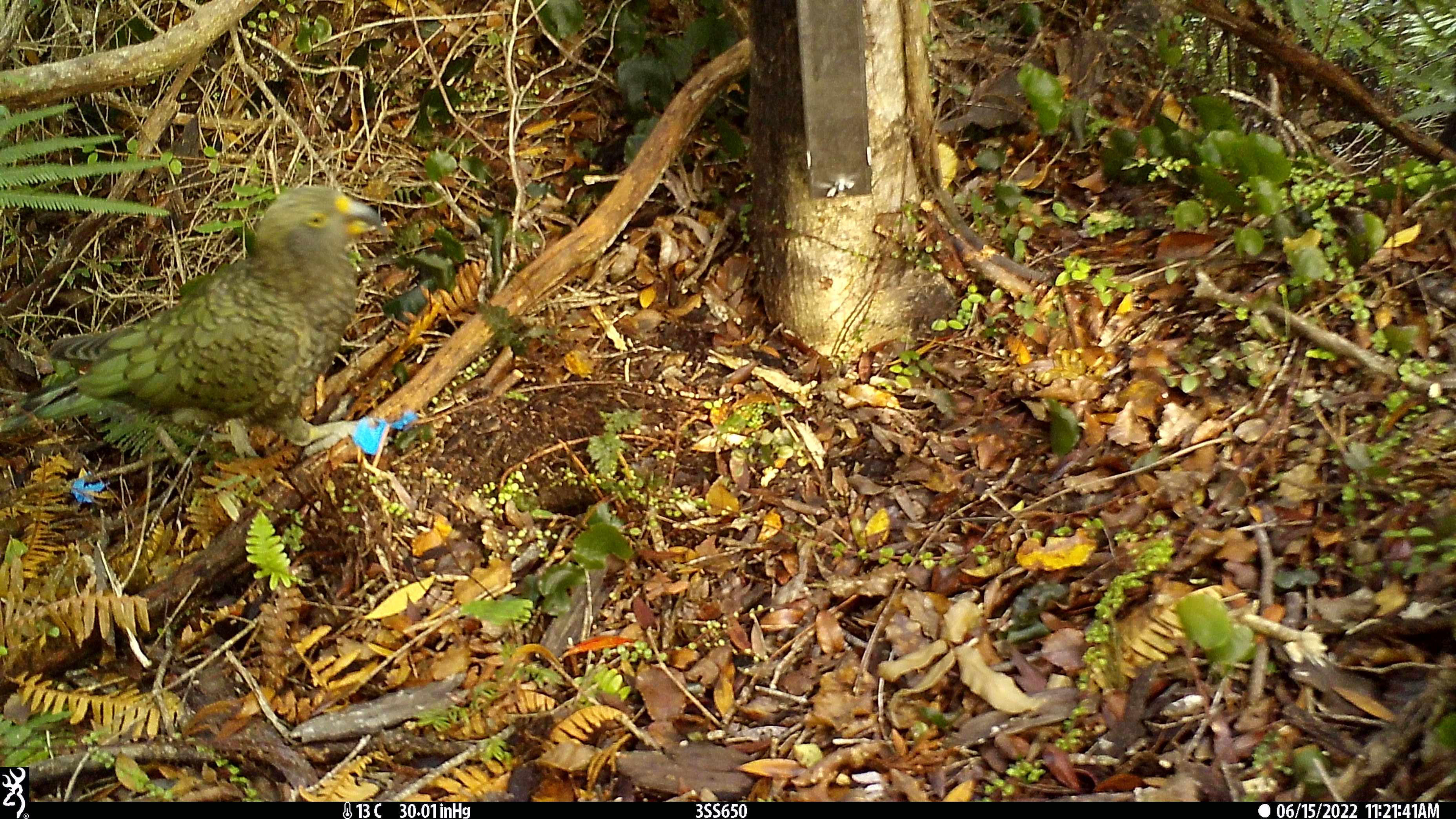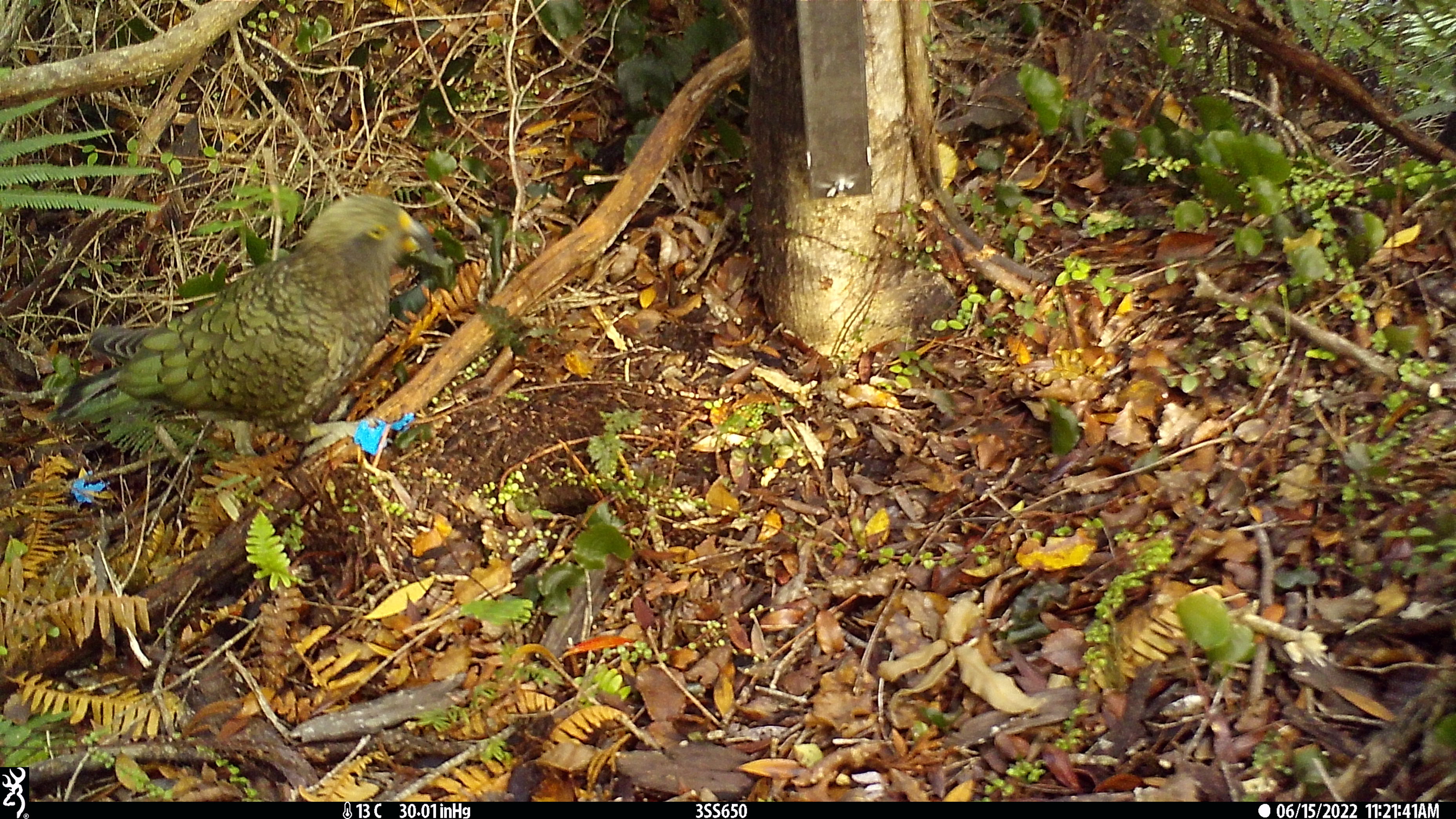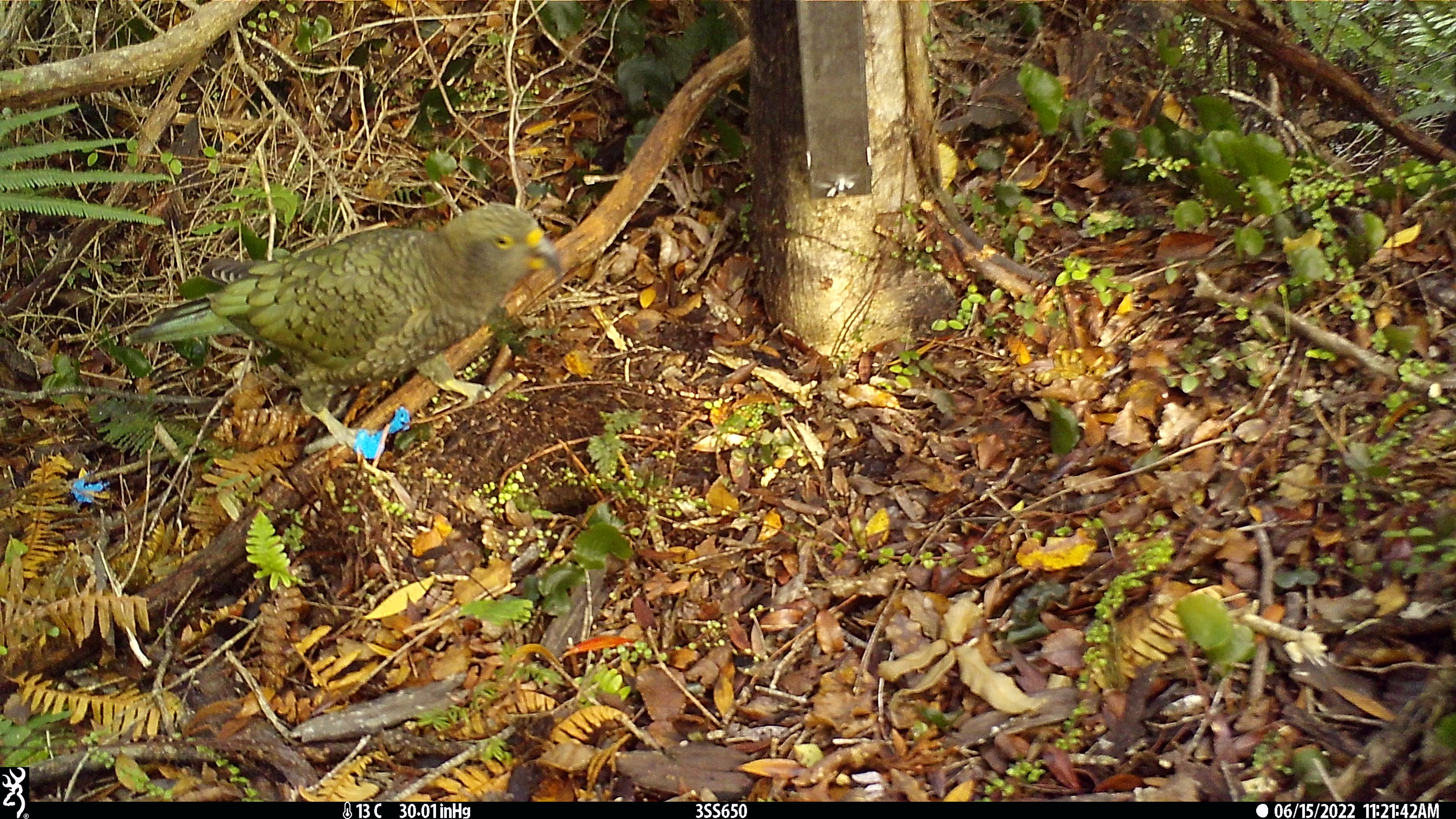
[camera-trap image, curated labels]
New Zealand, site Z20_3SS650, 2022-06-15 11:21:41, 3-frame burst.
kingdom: Animalia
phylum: Chordata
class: Aves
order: Psittaciformes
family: Strigopidae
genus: Nestor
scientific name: Nestor notabilis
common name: kea